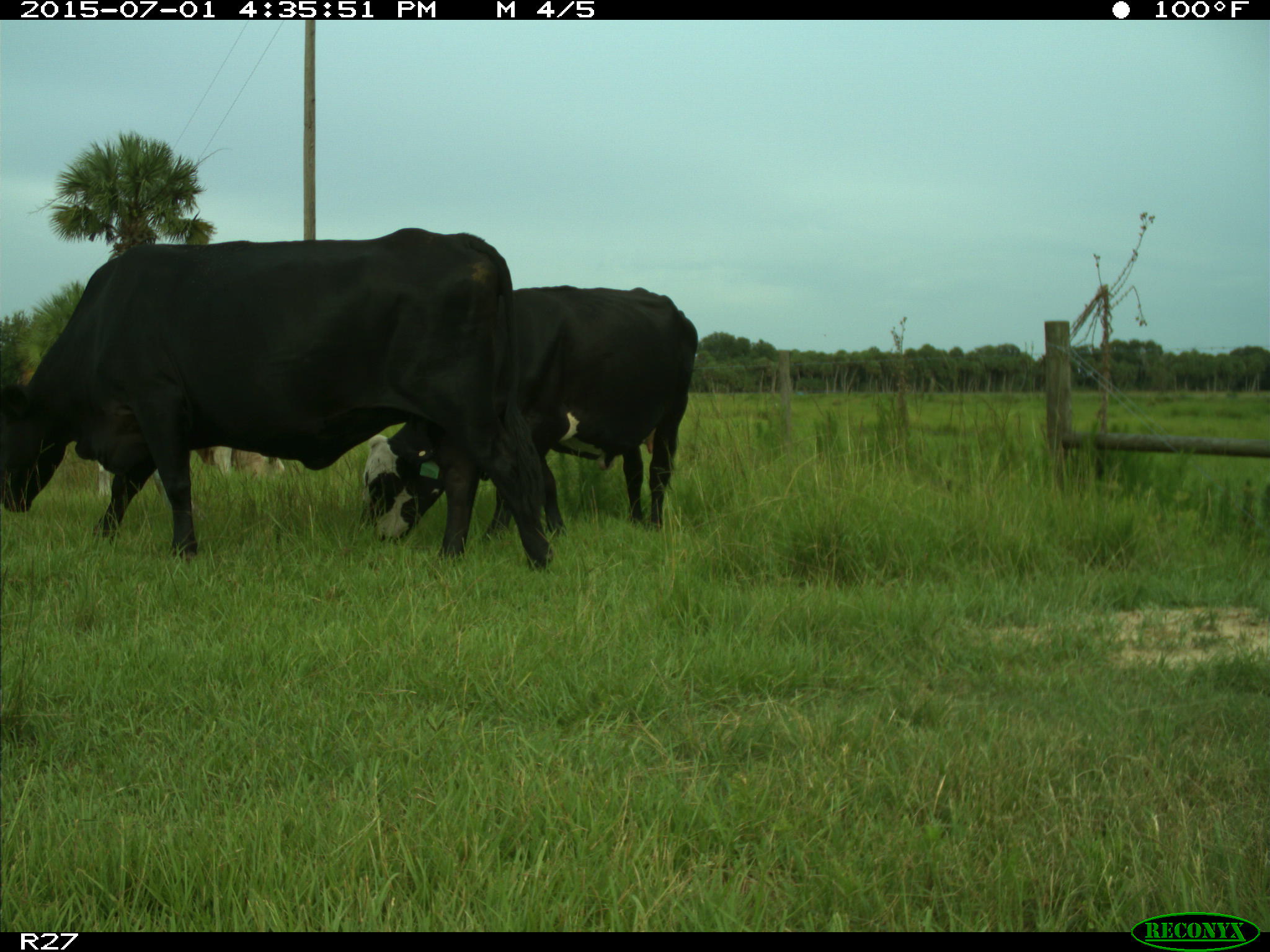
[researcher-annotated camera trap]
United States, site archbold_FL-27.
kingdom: Animalia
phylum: Chordata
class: Mammalia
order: Artiodactyla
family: Bovidae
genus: Bos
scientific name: Bos taurus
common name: domestic cow